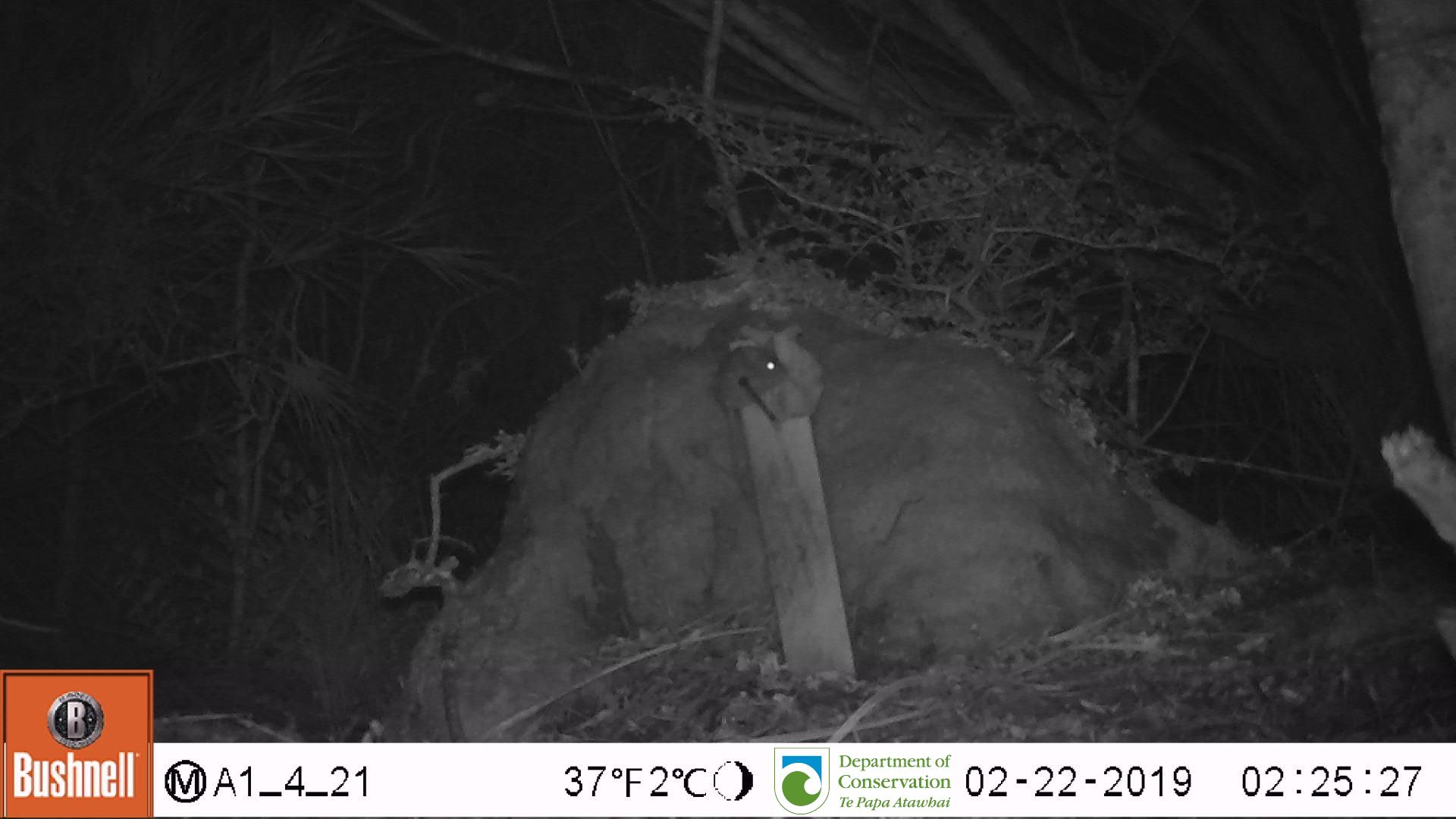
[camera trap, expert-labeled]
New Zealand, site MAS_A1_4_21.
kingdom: Animalia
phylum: Chordata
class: Mammalia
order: Rodentia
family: Muridae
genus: Mus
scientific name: Mus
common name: mouse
Mouse (Mus).